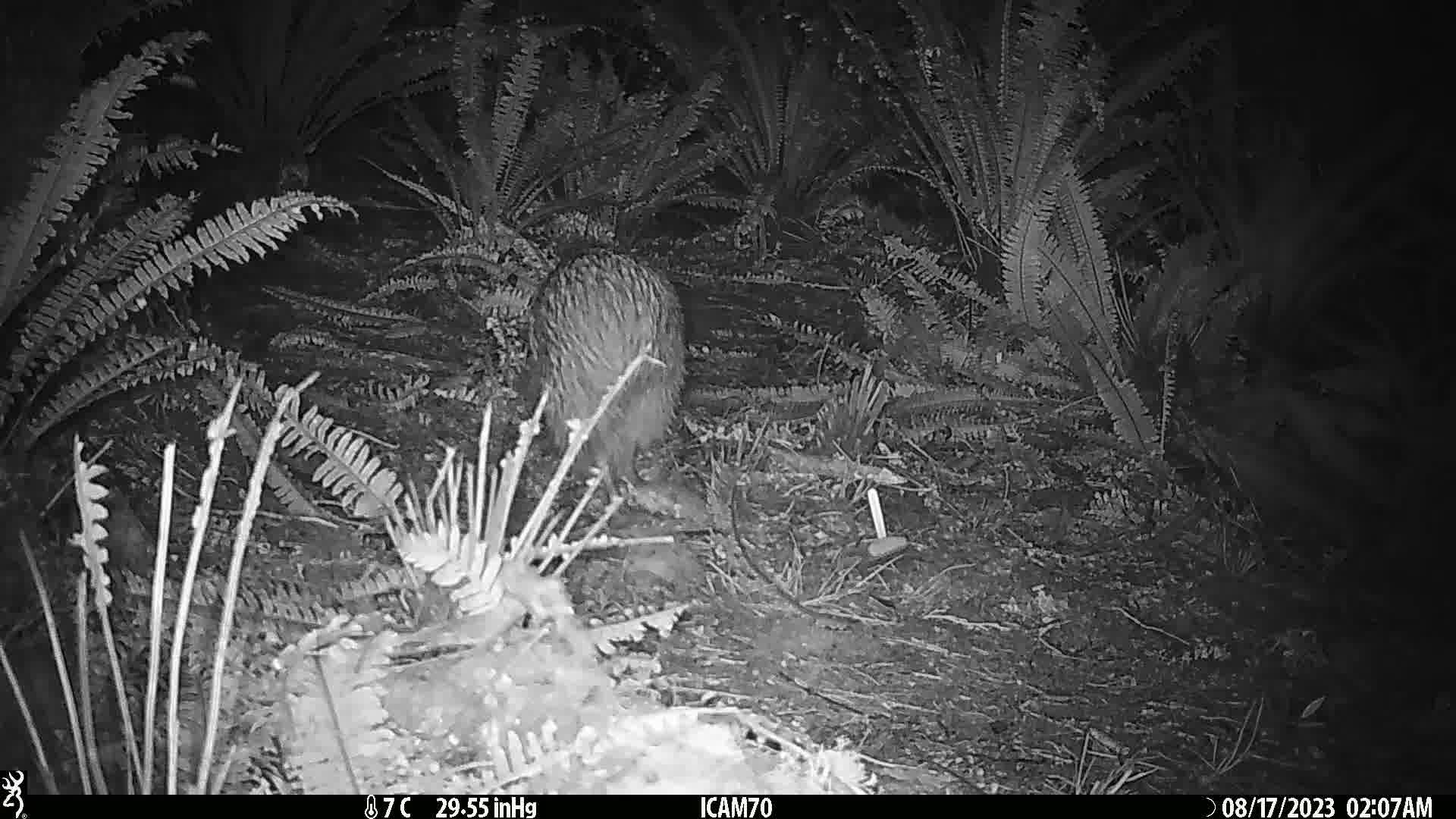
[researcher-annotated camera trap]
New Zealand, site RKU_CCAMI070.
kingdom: Animalia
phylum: Chordata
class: Aves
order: Apterygiformes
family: Apterygidae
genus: Apteryx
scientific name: Apteryx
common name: kiwi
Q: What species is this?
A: Kiwi (Apteryx).